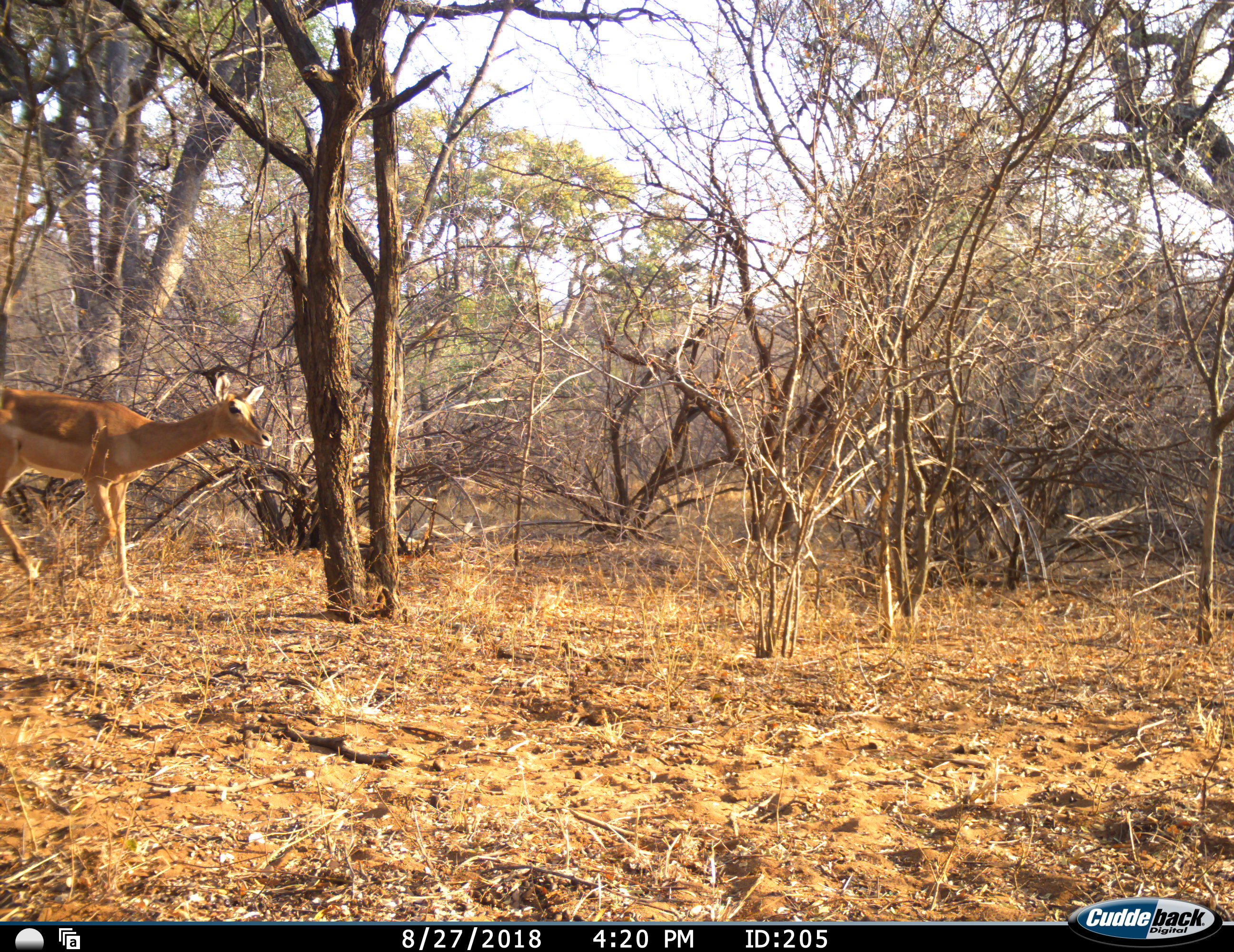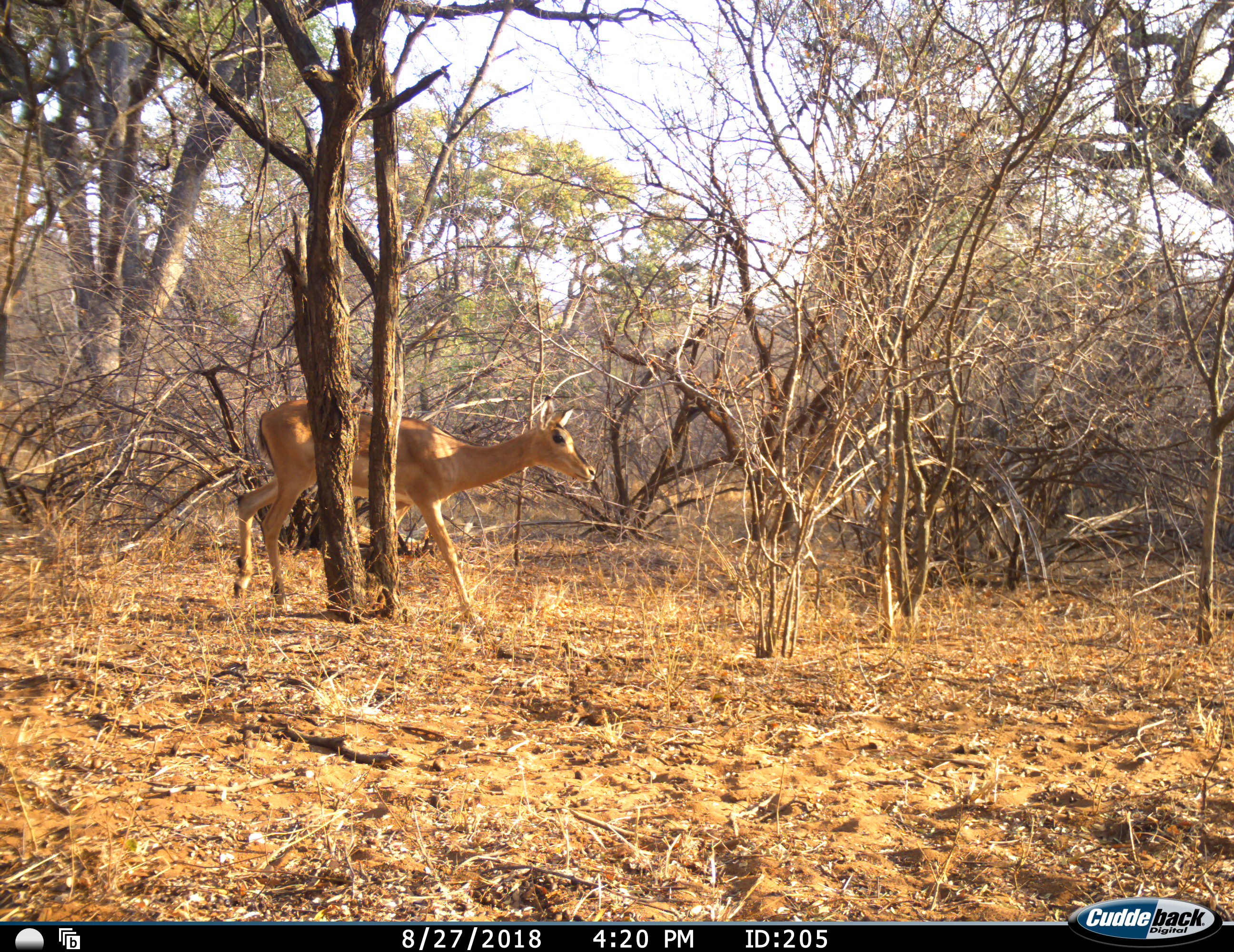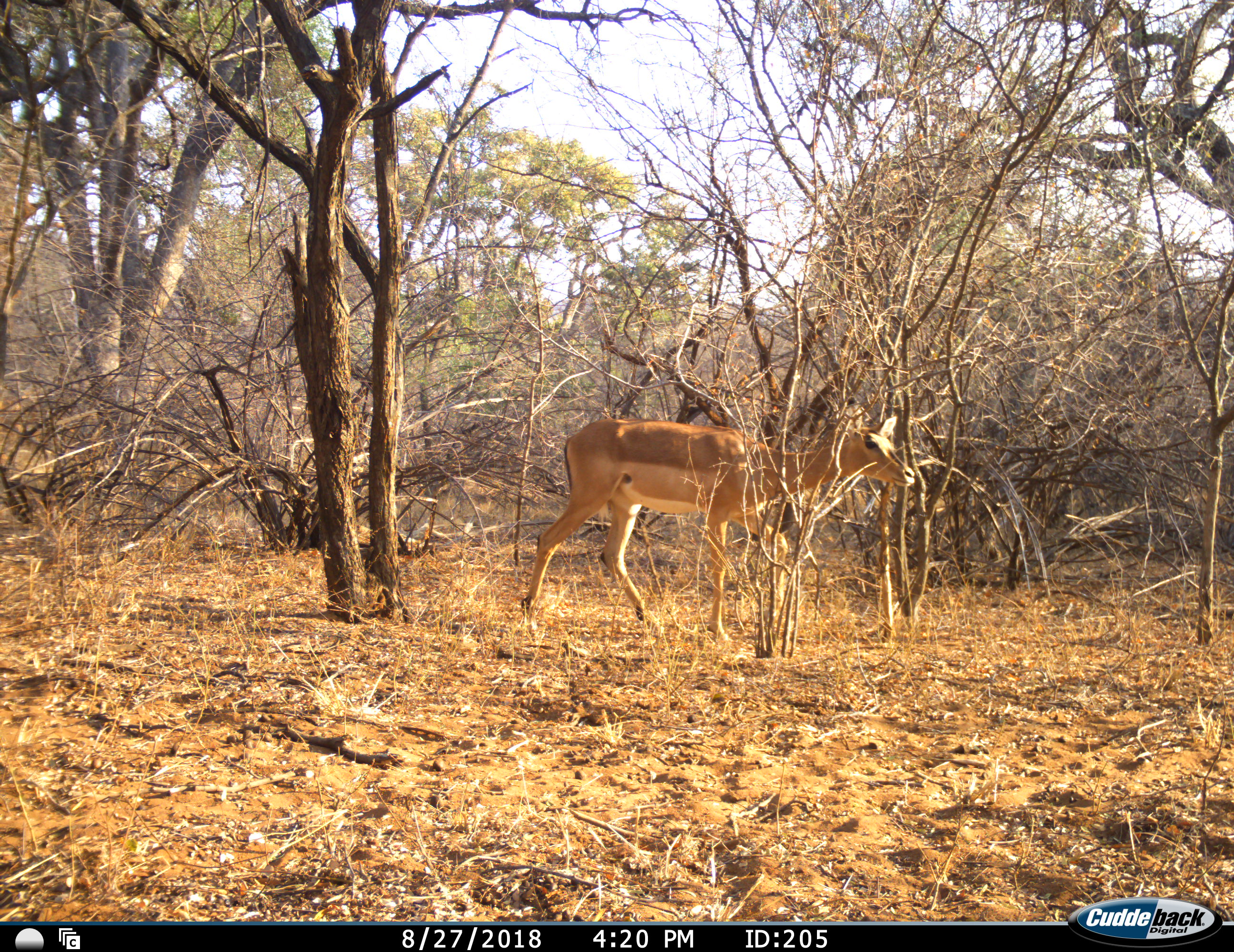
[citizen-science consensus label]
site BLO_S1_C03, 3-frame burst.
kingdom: Animalia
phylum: Chordata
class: Mammalia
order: Artiodactyla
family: Bovidae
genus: Aepyceros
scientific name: Aepyceros melampus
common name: impala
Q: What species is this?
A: Impala (Aepyceros melampus).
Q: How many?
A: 1.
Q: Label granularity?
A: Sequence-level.